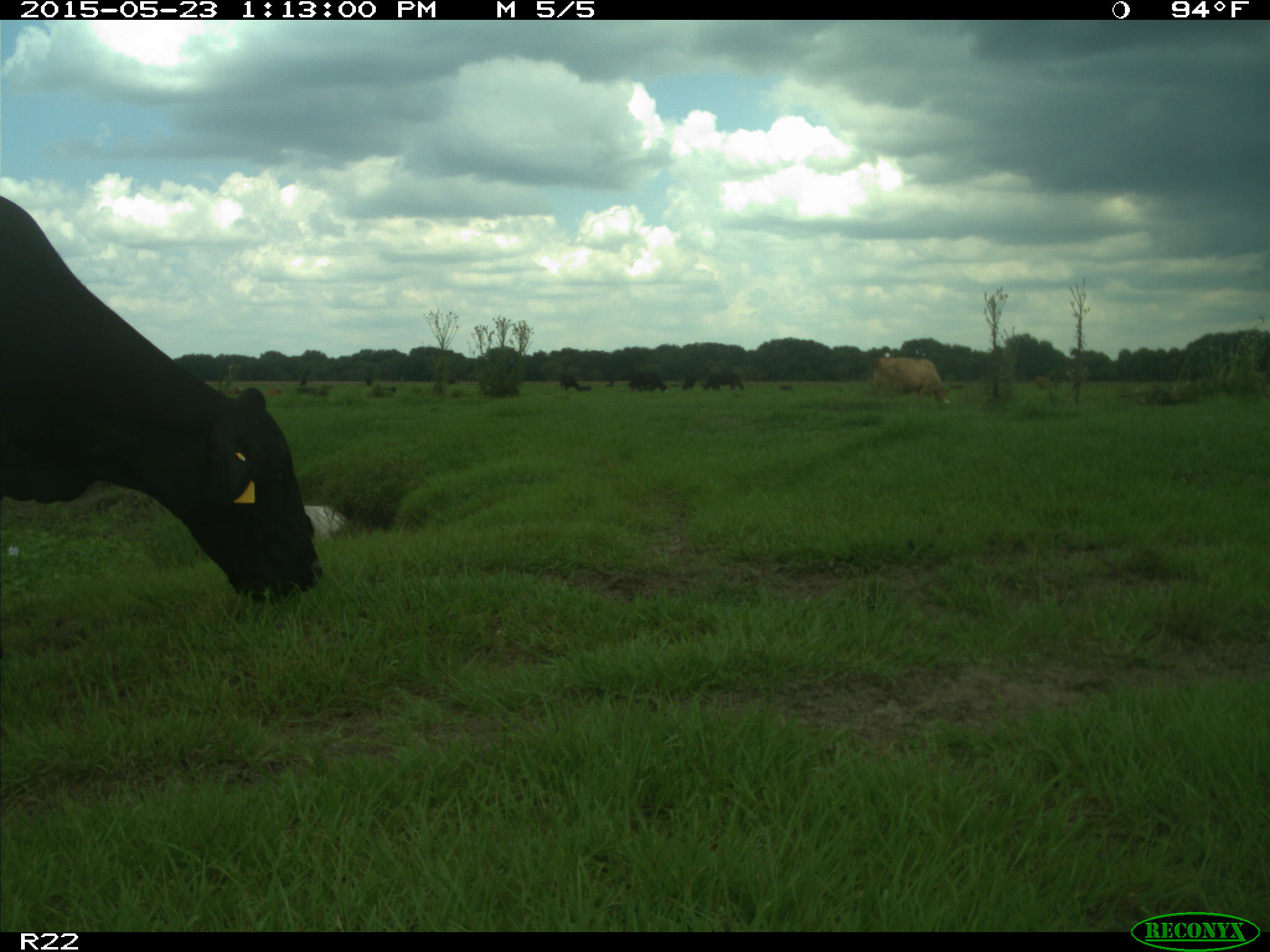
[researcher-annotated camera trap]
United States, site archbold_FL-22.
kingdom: Animalia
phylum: Chordata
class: Mammalia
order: Artiodactyla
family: Bovidae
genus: Bos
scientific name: Bos taurus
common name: domestic cow